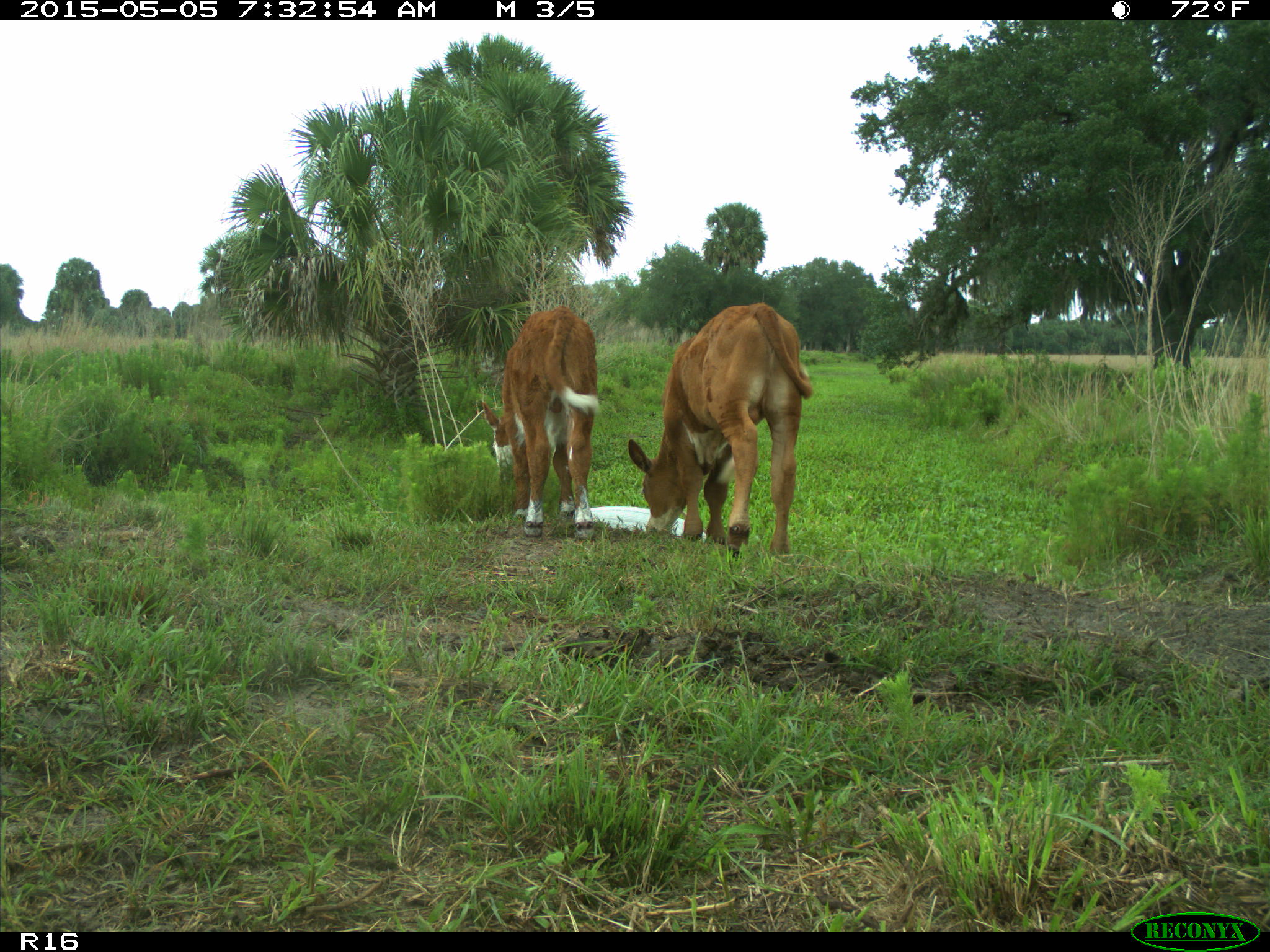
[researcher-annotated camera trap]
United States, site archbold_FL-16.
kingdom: Animalia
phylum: Chordata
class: Mammalia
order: Artiodactyla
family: Bovidae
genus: Bos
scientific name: Bos taurus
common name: domestic cow